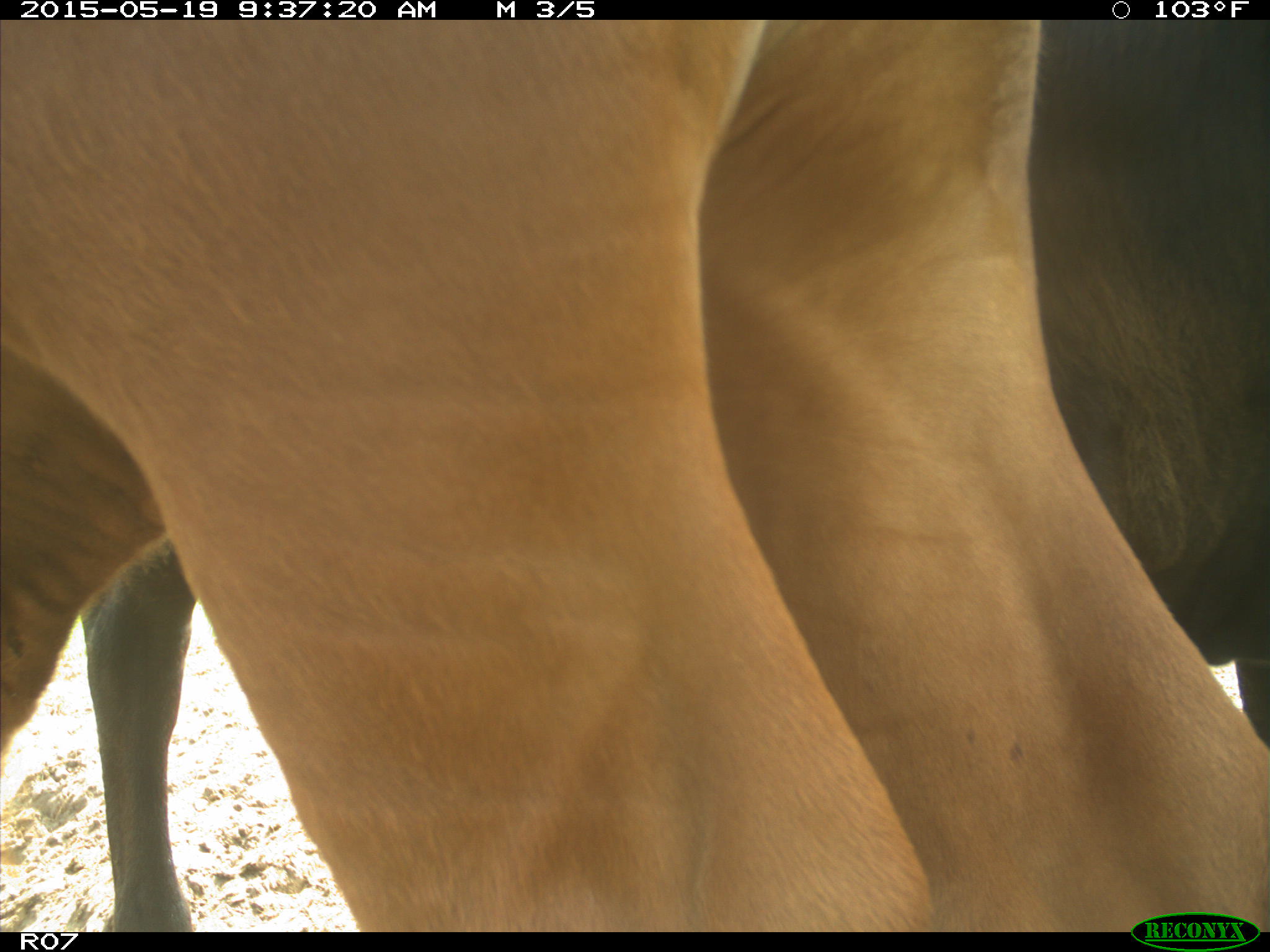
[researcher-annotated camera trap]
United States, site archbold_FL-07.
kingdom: Animalia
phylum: Chordata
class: Mammalia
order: Artiodactyla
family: Bovidae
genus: Bos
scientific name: Bos taurus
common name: domestic cow